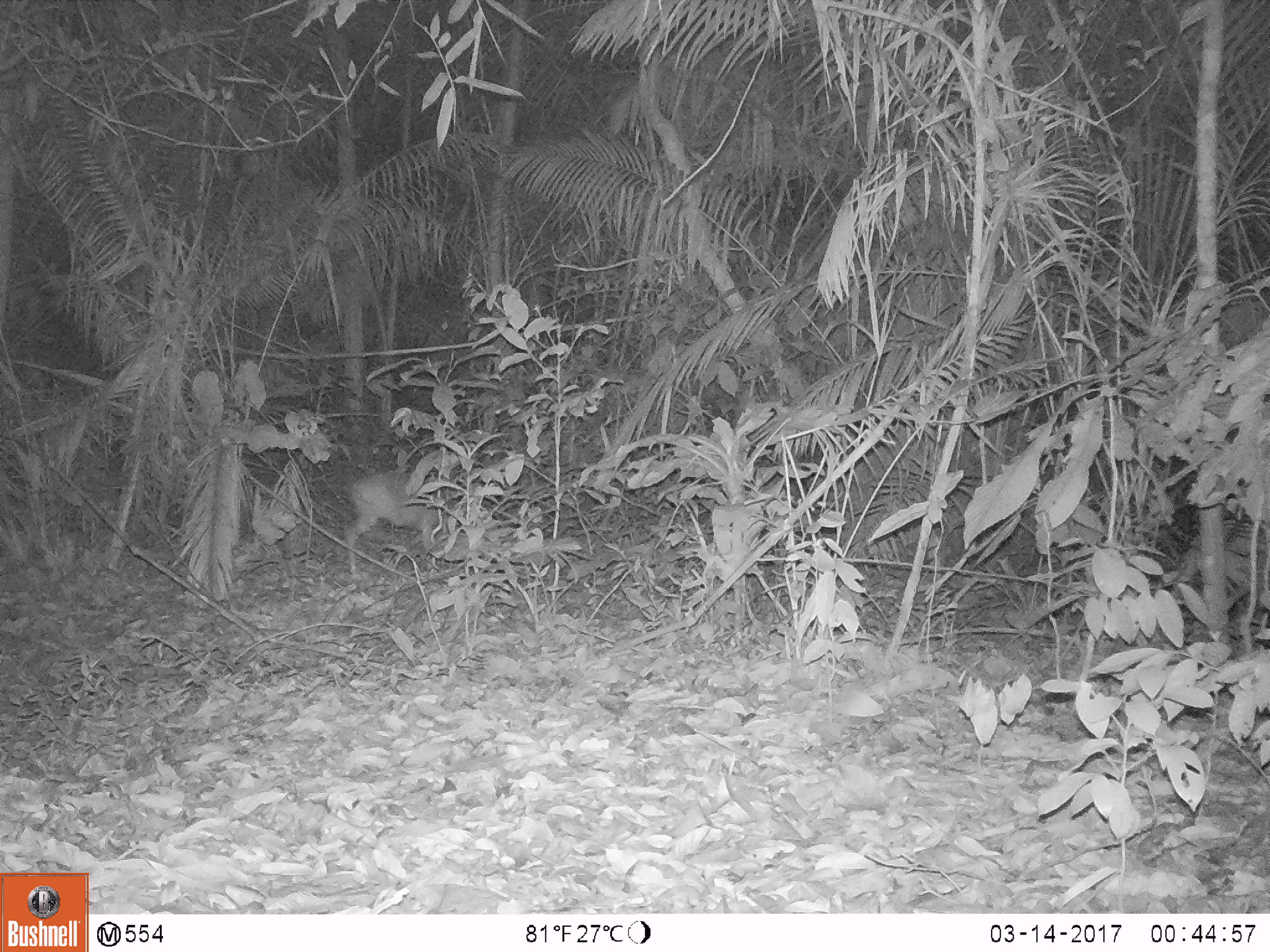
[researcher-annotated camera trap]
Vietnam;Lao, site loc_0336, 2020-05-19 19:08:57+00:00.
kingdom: Animalia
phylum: Chordata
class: Mammalia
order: Artiodactyla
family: Cervidae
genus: Muntiacus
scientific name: Muntiacus vuquangensis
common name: large-antlered muntjac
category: large antlered muntjac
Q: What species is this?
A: Large antlered muntjac (large-antlered muntjac) (Muntiacus vuquangensis).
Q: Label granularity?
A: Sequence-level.